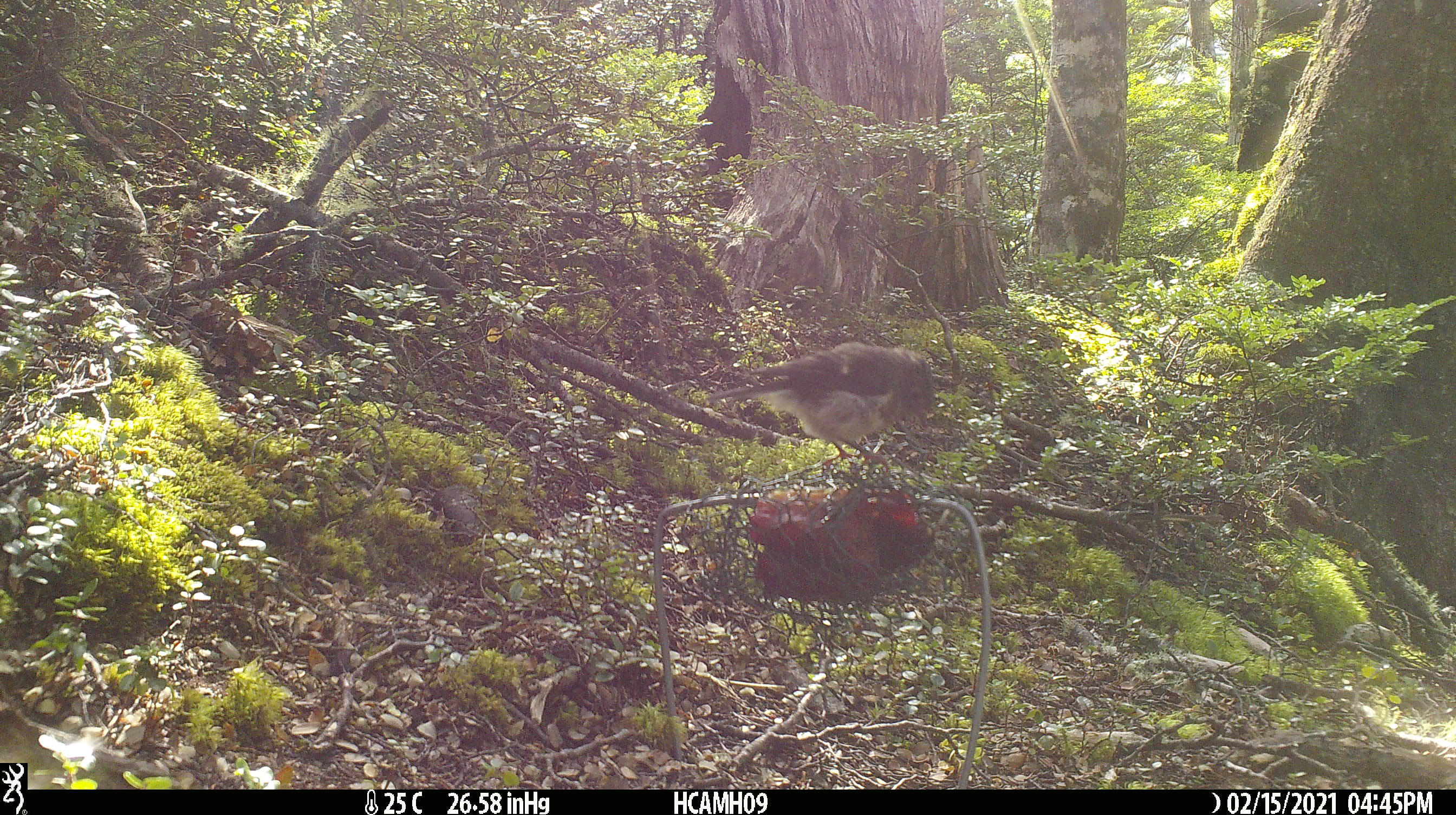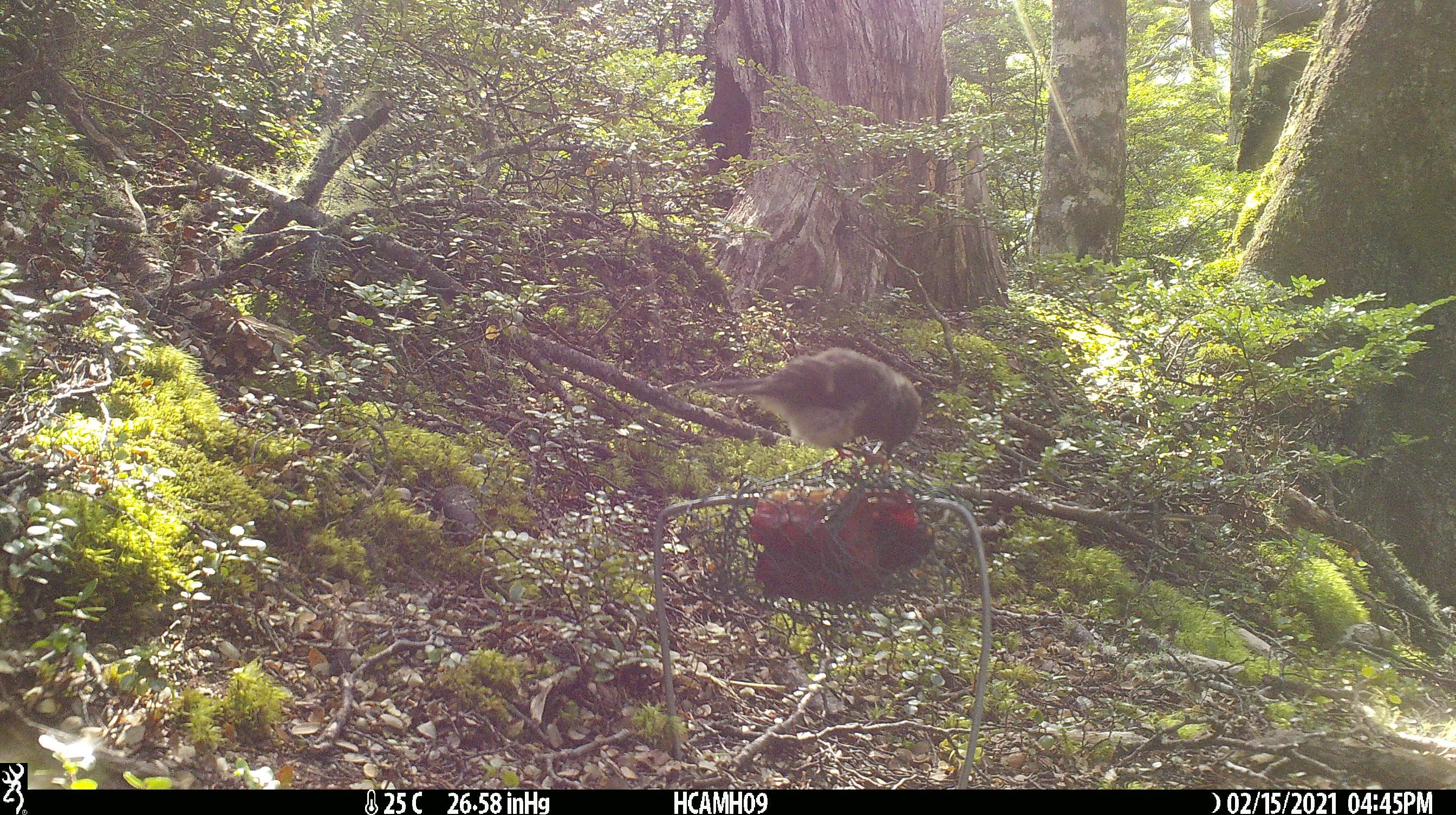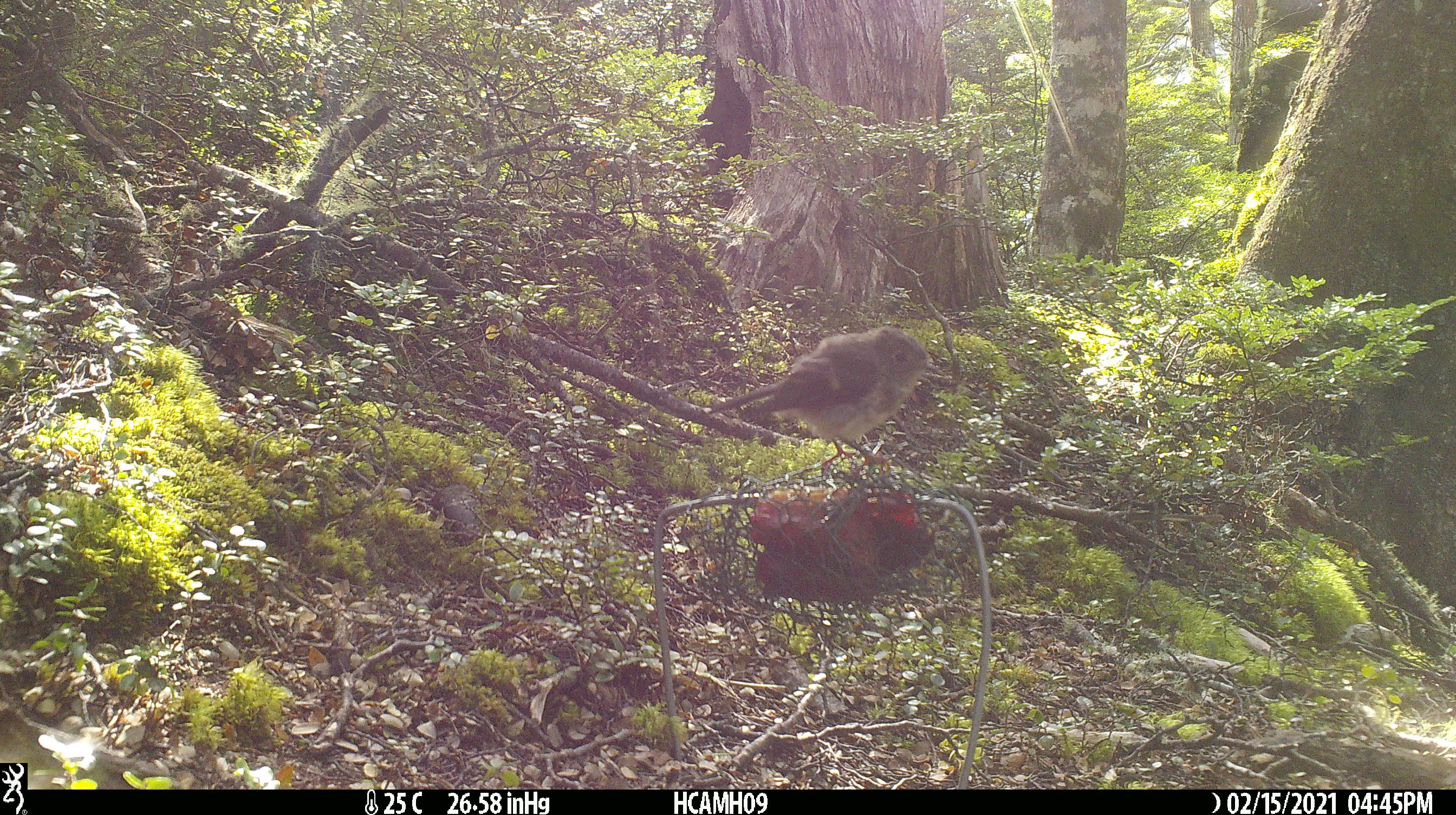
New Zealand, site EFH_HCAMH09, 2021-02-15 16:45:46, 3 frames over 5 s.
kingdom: Animalia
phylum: Chordata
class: Aves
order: Passeriformes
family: Petroicidae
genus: Petroica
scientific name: Petroica macrocephala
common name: tomtit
Tomtit (Petroica macrocephala).